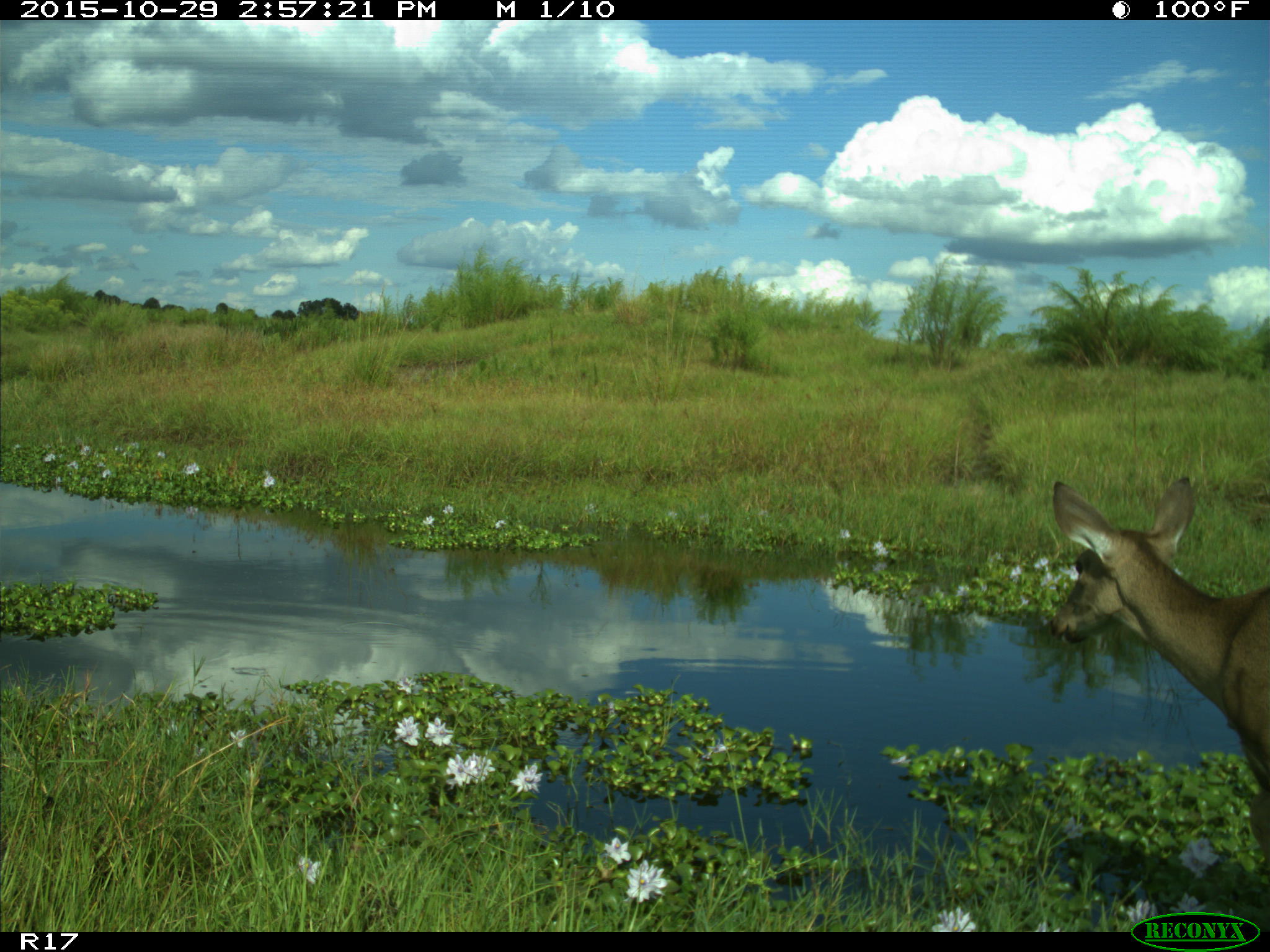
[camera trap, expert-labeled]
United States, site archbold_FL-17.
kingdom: Animalia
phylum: Chordata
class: Mammalia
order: Artiodactyla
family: Cervidae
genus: Odocoileus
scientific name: Odocoileus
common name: deer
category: unidentified deer